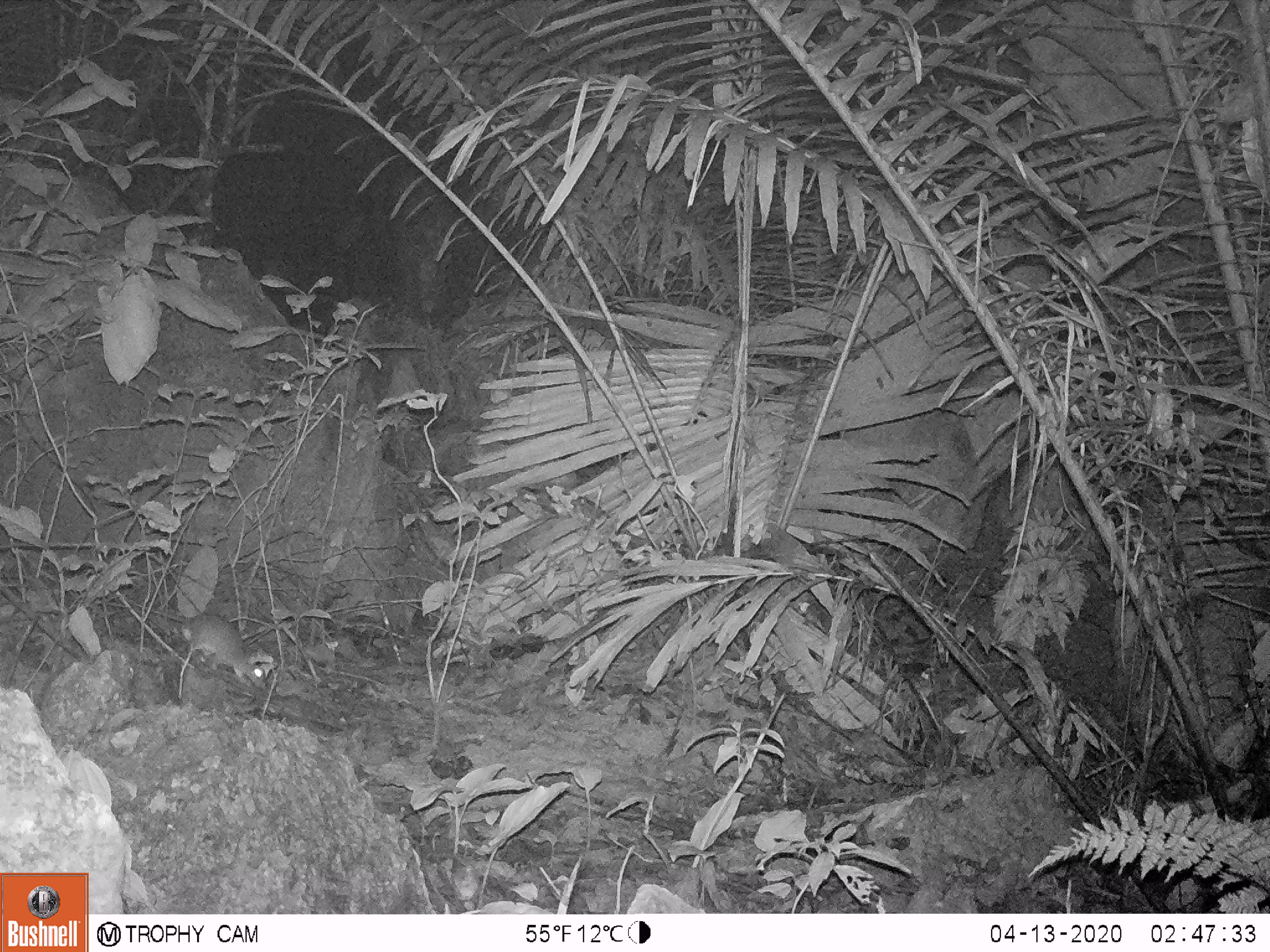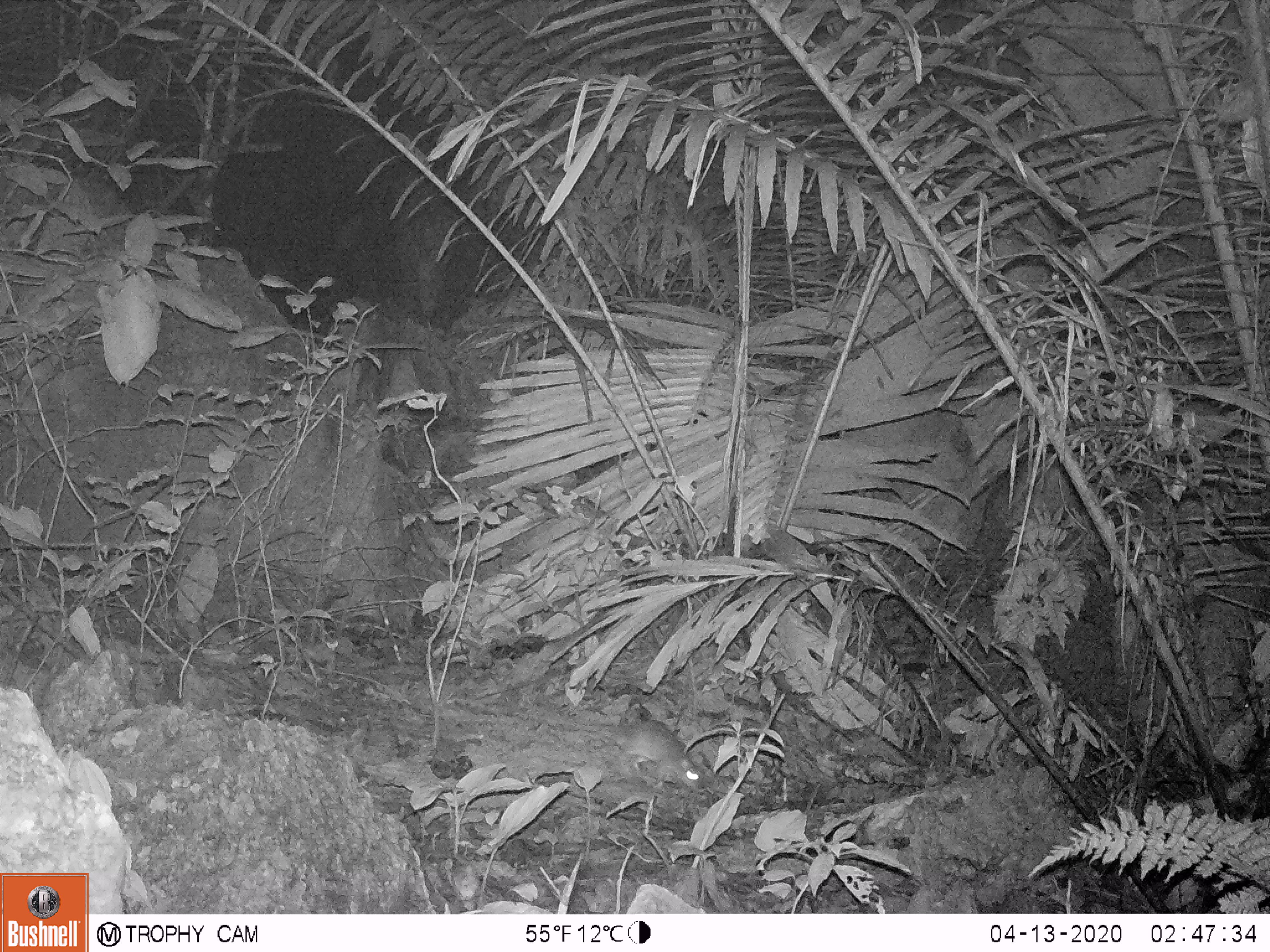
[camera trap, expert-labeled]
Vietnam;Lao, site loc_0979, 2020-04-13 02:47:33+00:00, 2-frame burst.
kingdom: Animalia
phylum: Chordata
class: Mammalia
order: Rodentia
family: Muridae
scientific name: Muridae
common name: old-world mice and rats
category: unidentified murid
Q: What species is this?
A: Unidentified murid (old-world mice and rats) (Muridae).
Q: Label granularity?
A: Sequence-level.